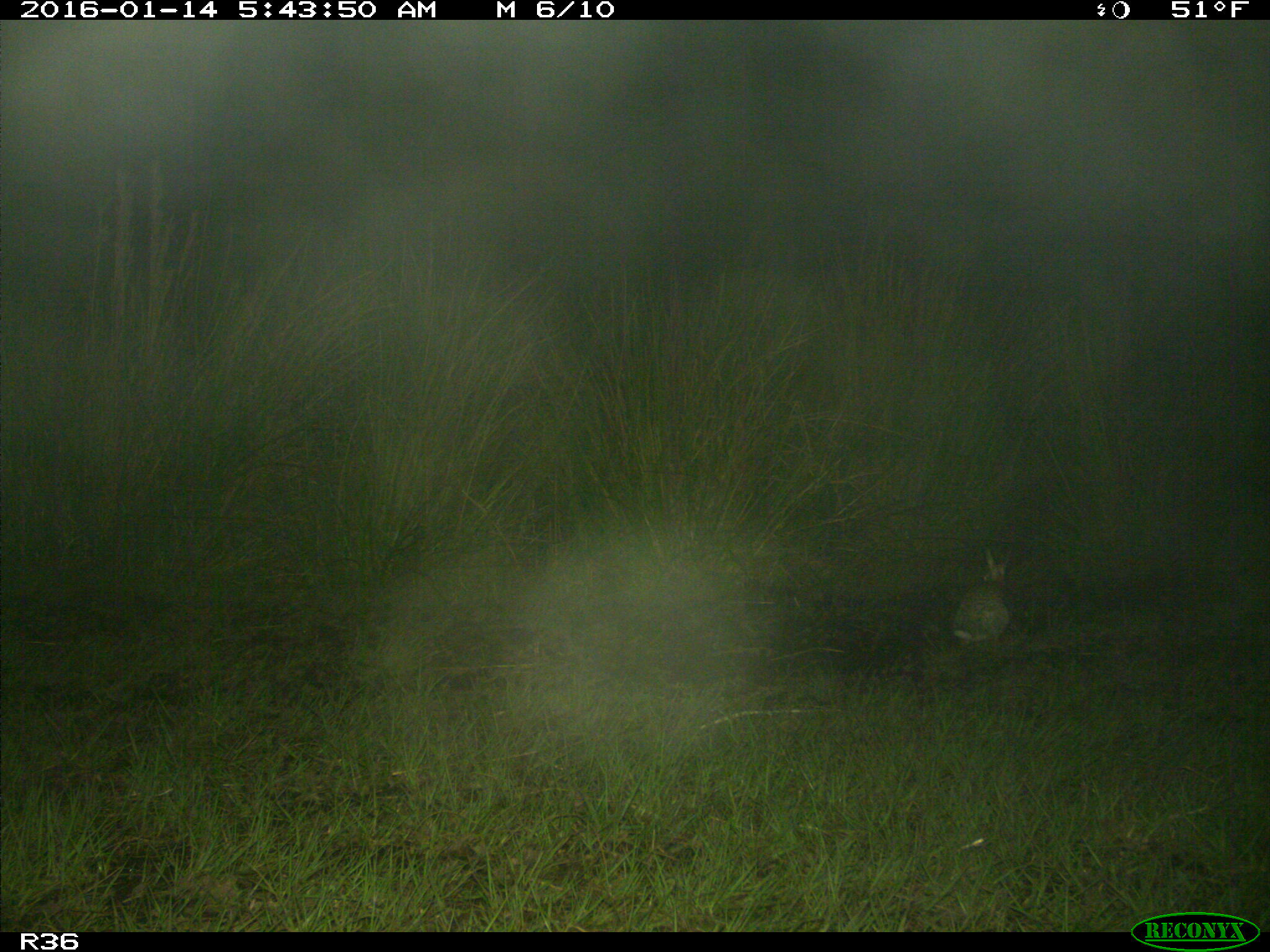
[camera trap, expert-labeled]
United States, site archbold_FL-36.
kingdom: Animalia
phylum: Chordata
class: Mammalia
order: Lagomorpha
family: Leporidae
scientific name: Leporidae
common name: rabbits and hares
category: unidentified rabbit